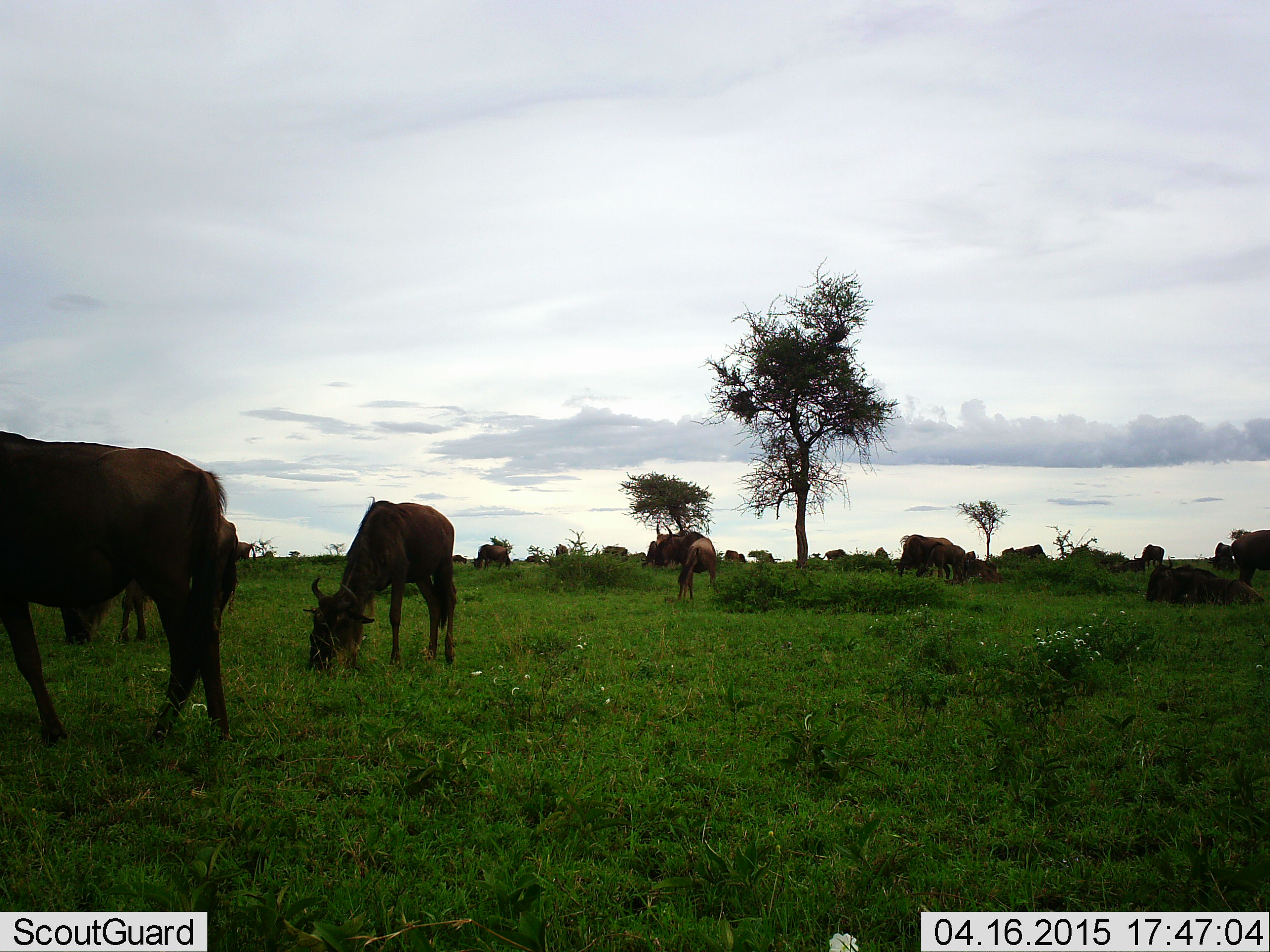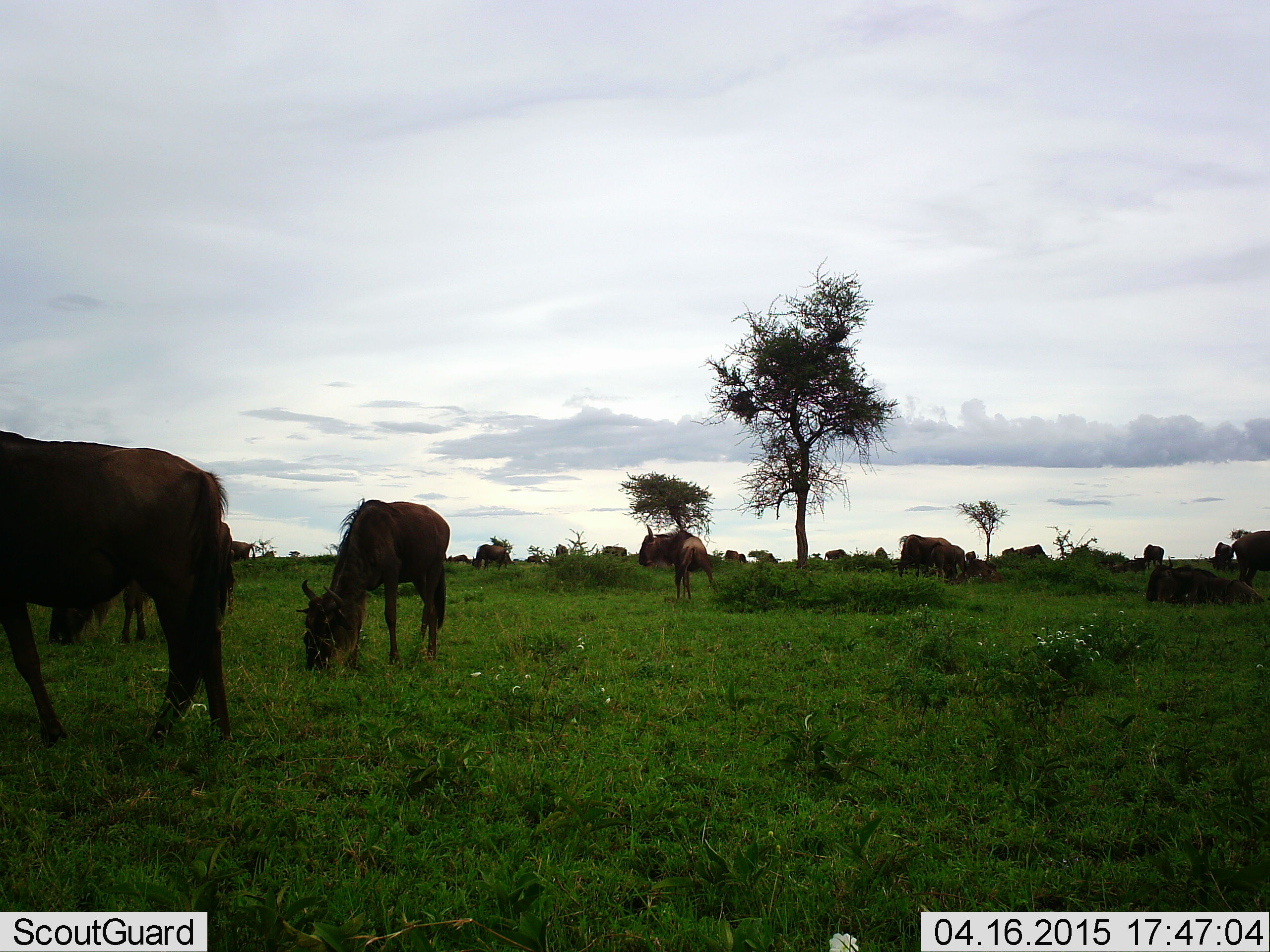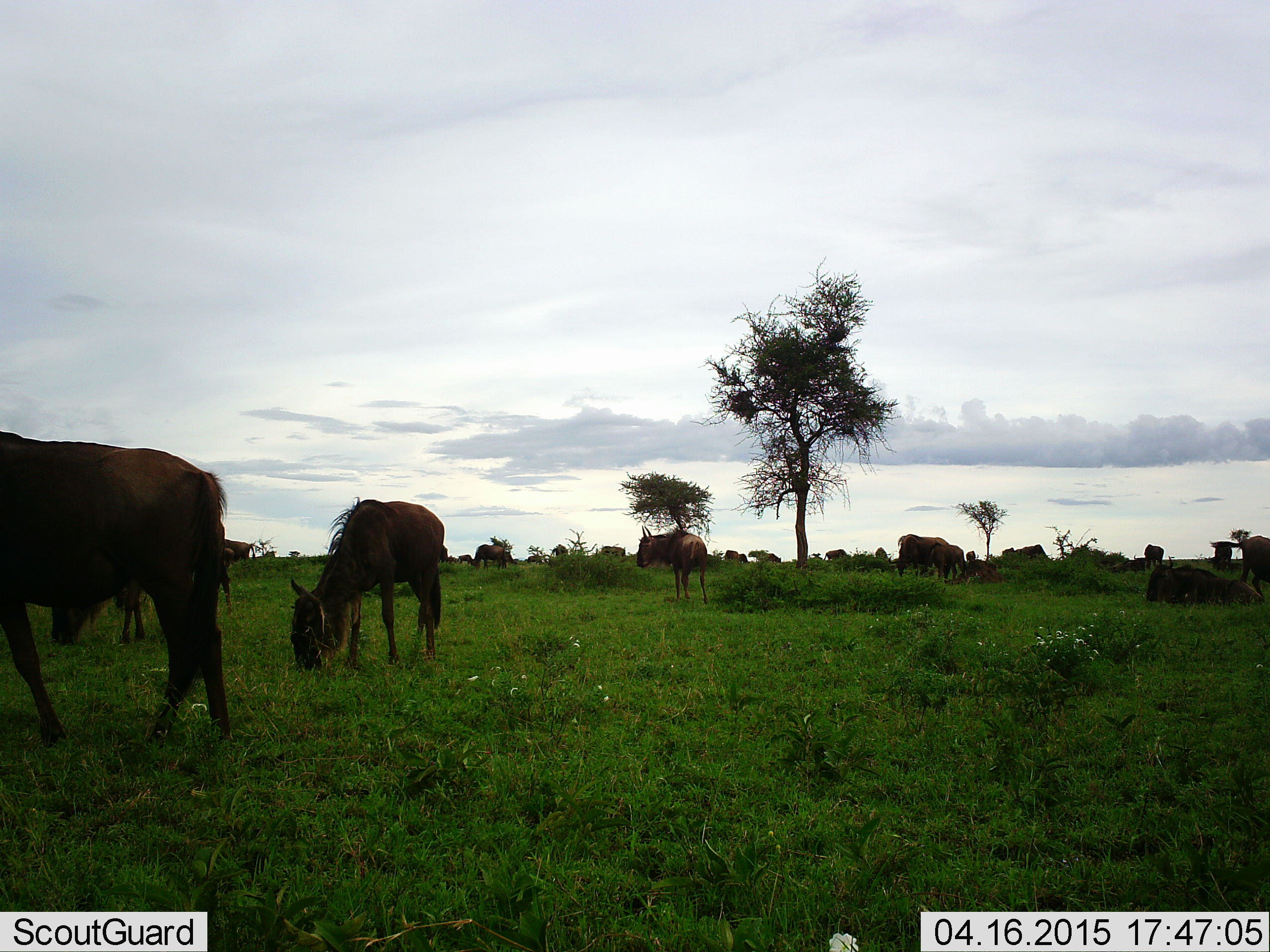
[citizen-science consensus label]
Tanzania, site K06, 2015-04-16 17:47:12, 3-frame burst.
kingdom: Animalia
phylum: Chordata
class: Mammalia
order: Artiodactyla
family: Bovidae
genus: Connochaetes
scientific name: Connochaetes taurinus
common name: blue wildebeest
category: wildebeest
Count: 11-50.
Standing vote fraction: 90%.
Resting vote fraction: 50%.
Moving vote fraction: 30%.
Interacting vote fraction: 0%.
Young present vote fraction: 0%.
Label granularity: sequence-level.